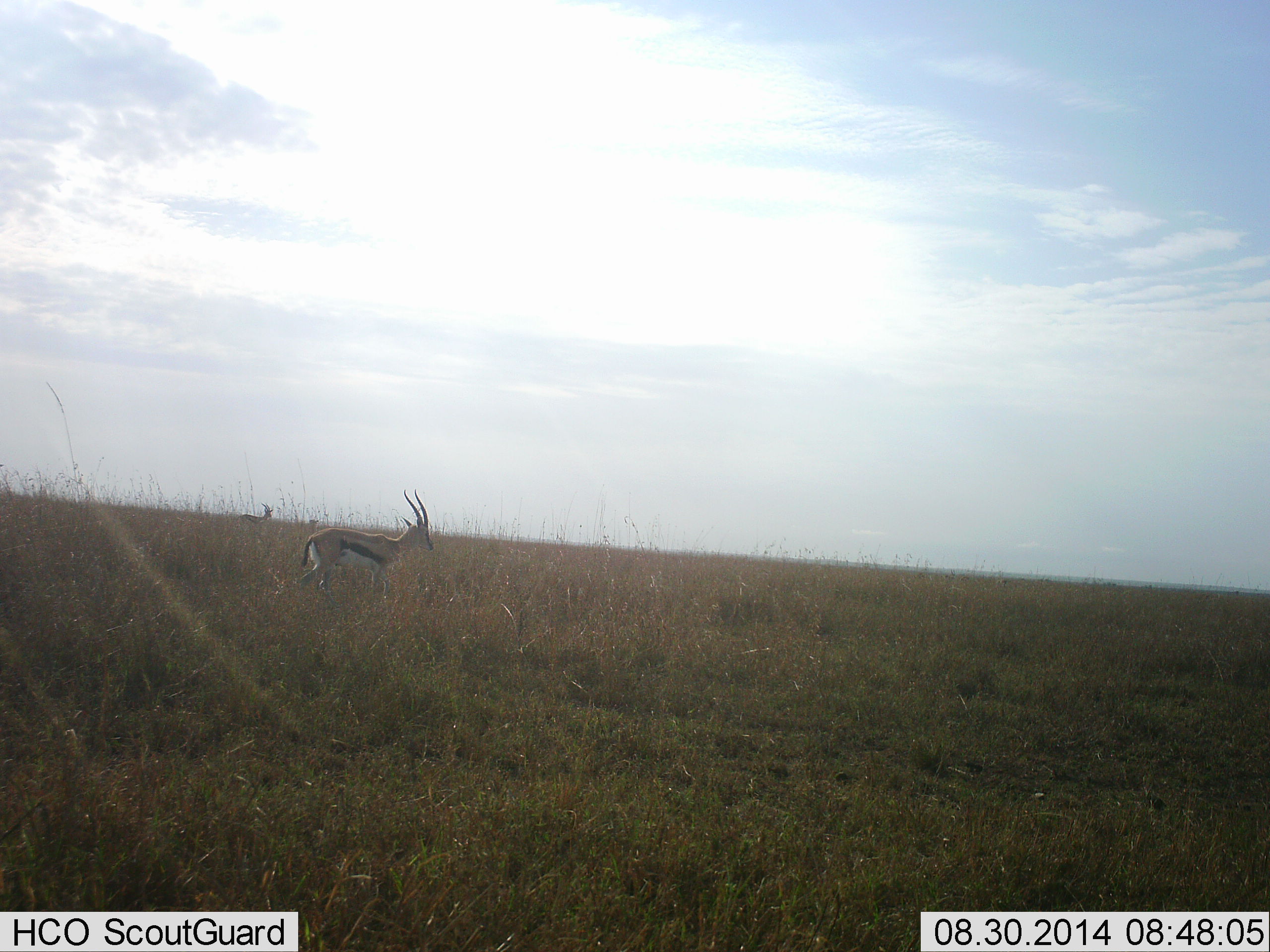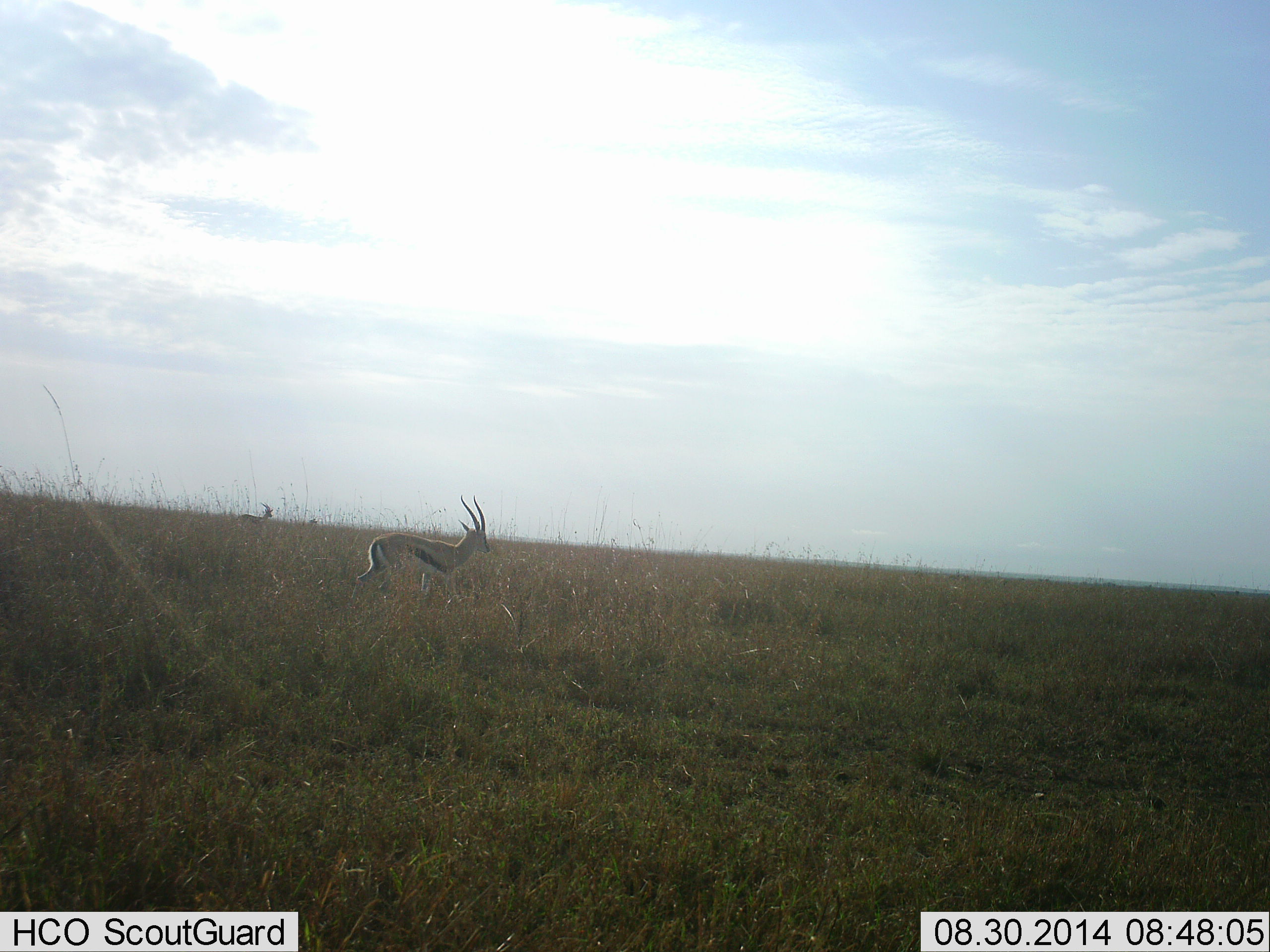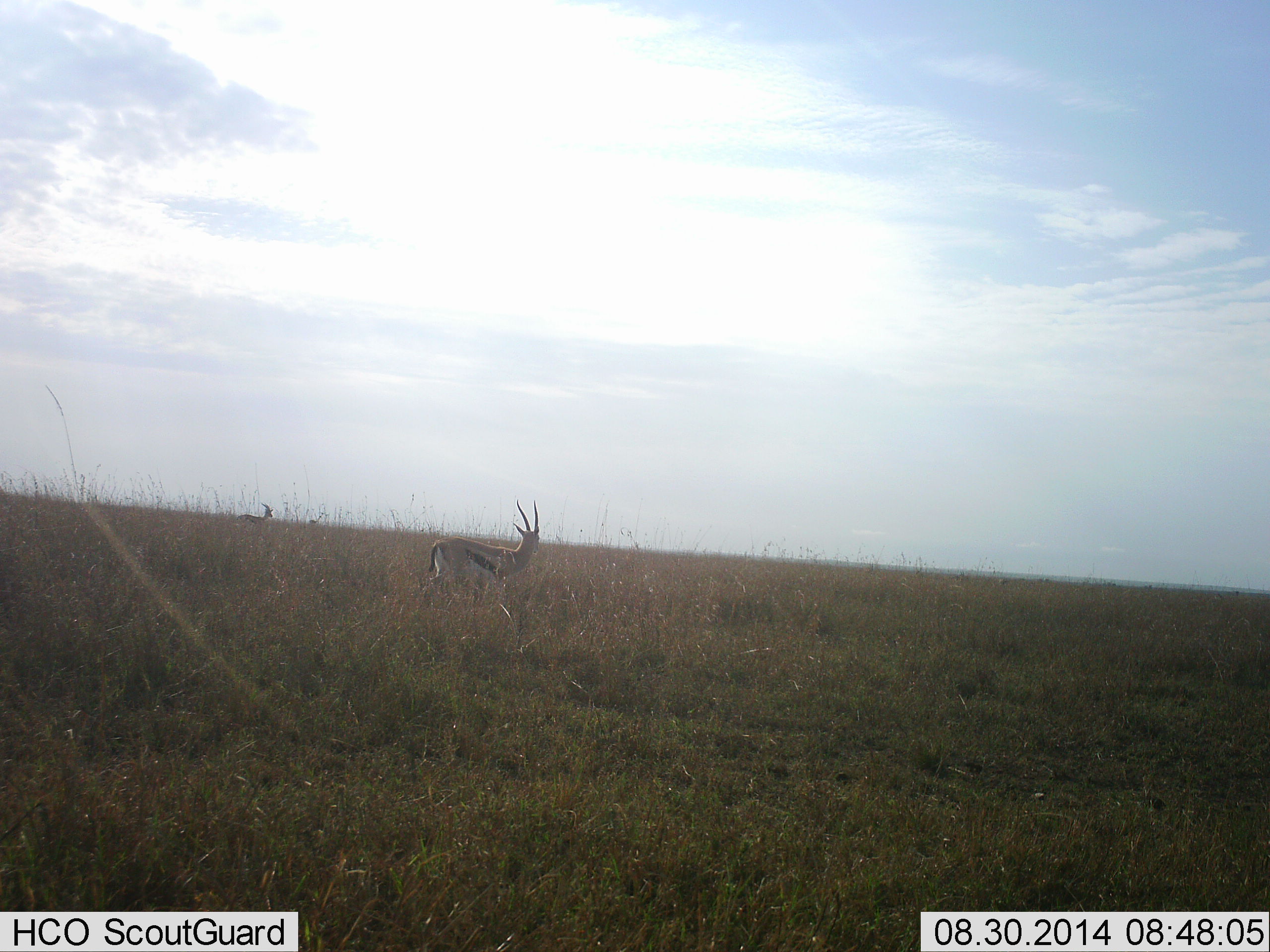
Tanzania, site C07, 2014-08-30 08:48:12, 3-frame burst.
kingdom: Animalia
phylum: Chordata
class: Mammalia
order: Artiodactyla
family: Bovidae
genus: Eudorcas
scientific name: Eudorcas thomsonii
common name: thomson's gazelle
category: gazellethomsons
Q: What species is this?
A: Gazellethomsons (thomson's gazelle) (Eudorcas thomsonii).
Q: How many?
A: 2.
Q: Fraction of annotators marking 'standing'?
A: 70%.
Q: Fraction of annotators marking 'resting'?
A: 0%.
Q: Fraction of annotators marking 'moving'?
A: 90%.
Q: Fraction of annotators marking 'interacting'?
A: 0%.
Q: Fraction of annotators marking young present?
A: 0%.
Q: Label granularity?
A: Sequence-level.